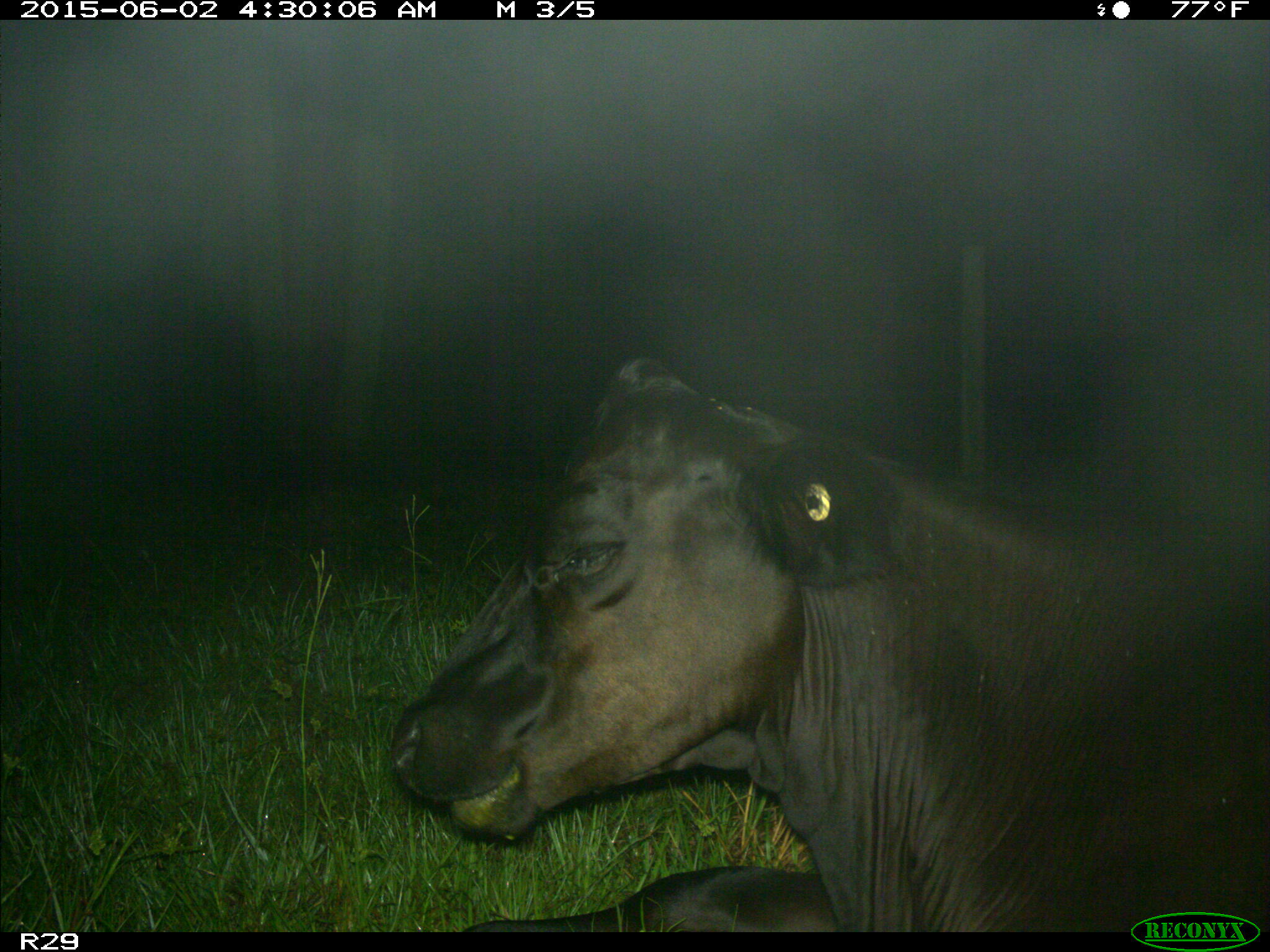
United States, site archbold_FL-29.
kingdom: Animalia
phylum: Chordata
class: Mammalia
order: Artiodactyla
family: Bovidae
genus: Bos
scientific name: Bos taurus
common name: domestic cow